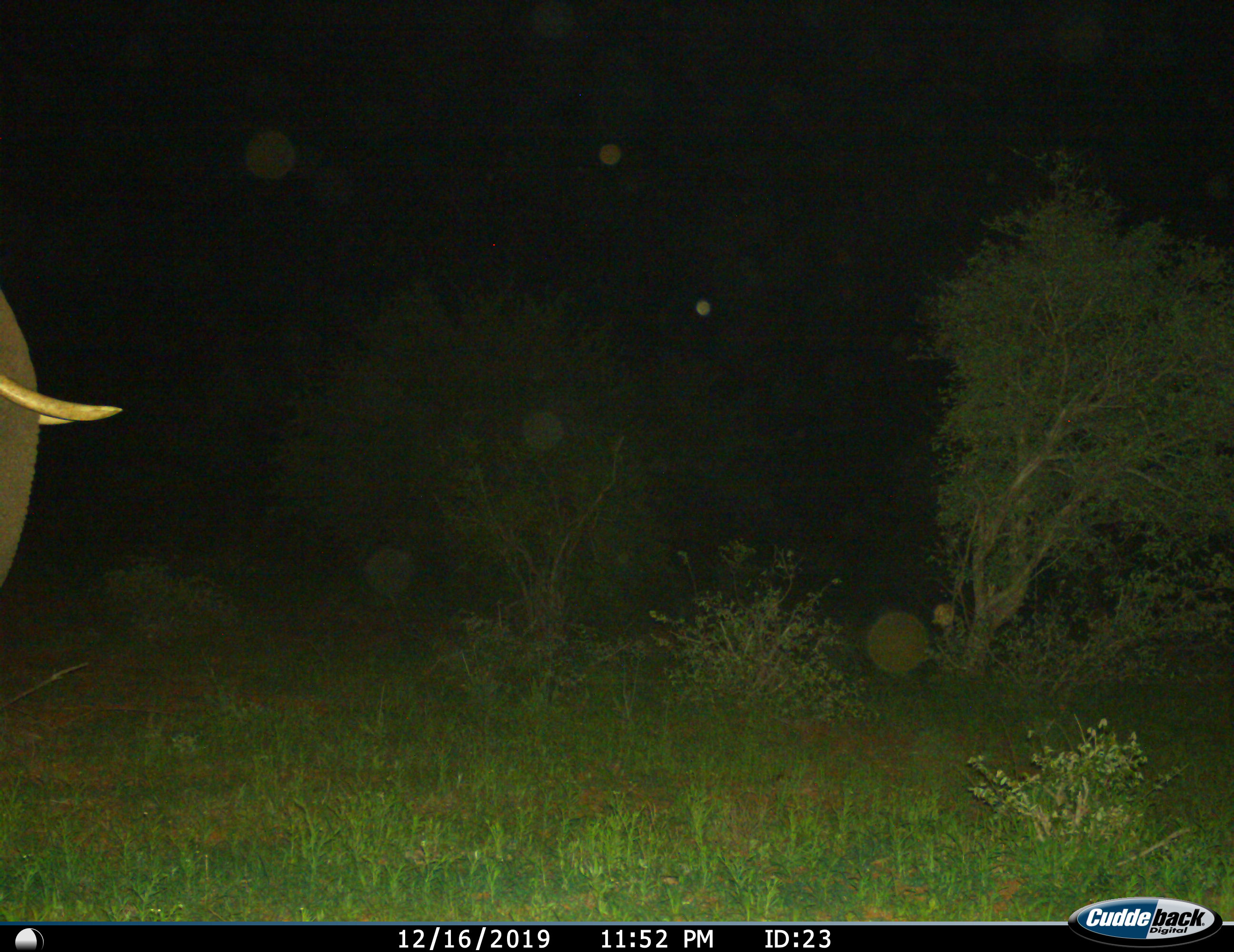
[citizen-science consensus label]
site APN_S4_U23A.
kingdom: Animalia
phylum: Chordata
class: Mammalia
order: Proboscidea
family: Elephantidae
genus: Loxodonta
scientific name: Loxodonta africana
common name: african bush elephant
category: elephant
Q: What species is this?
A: Elephant (african bush elephant) (Loxodonta africana).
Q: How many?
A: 1.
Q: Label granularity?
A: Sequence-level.